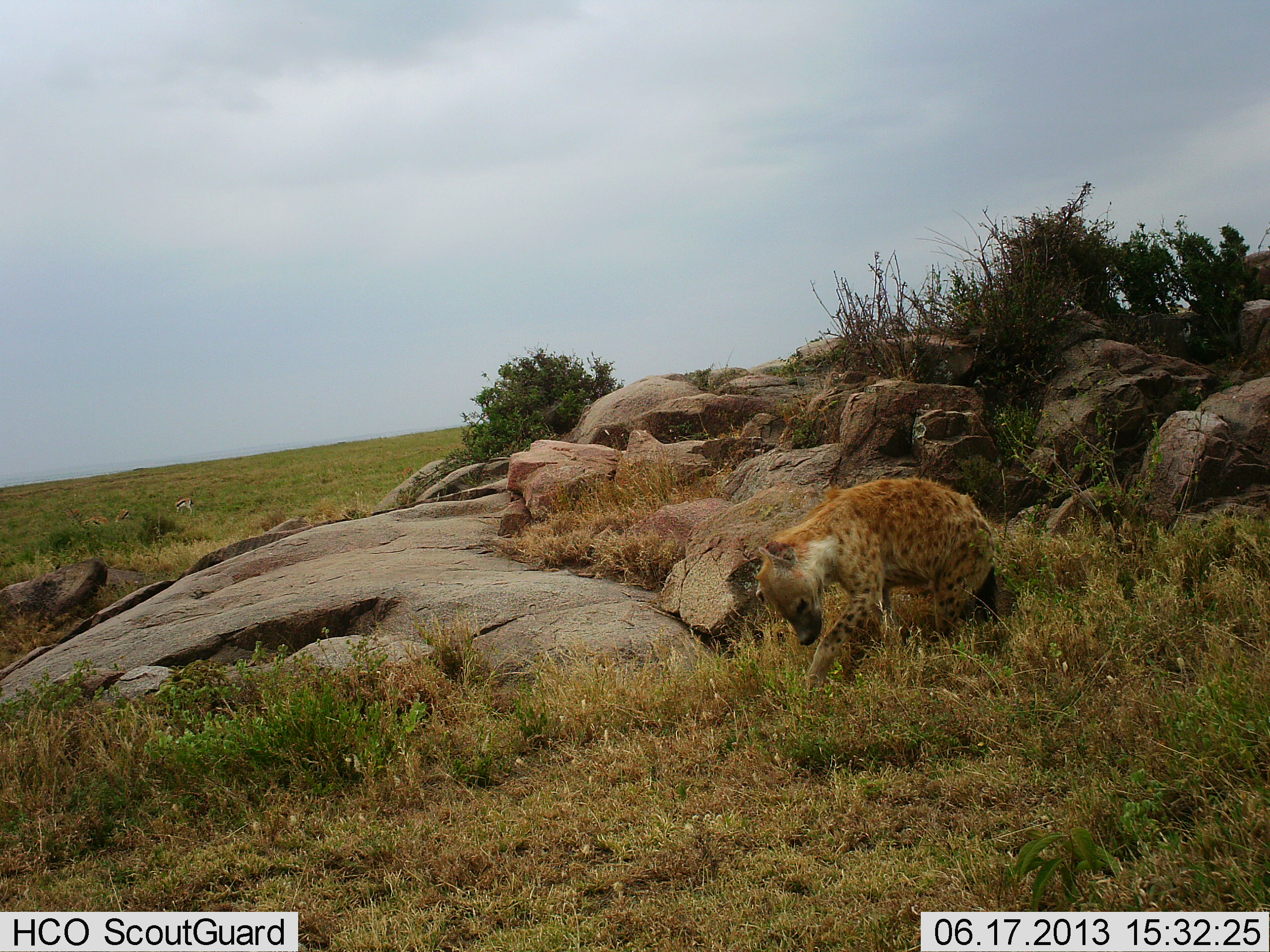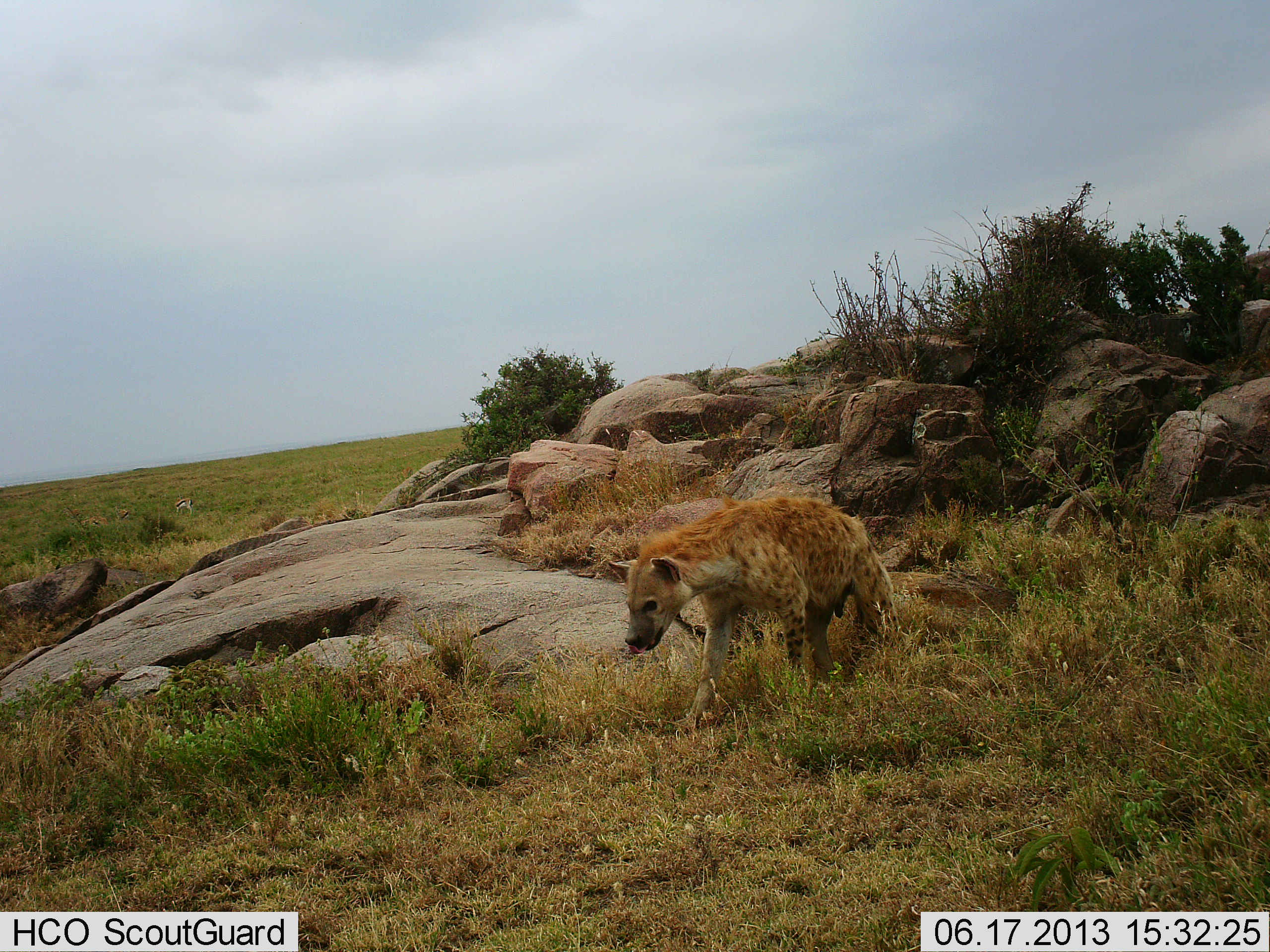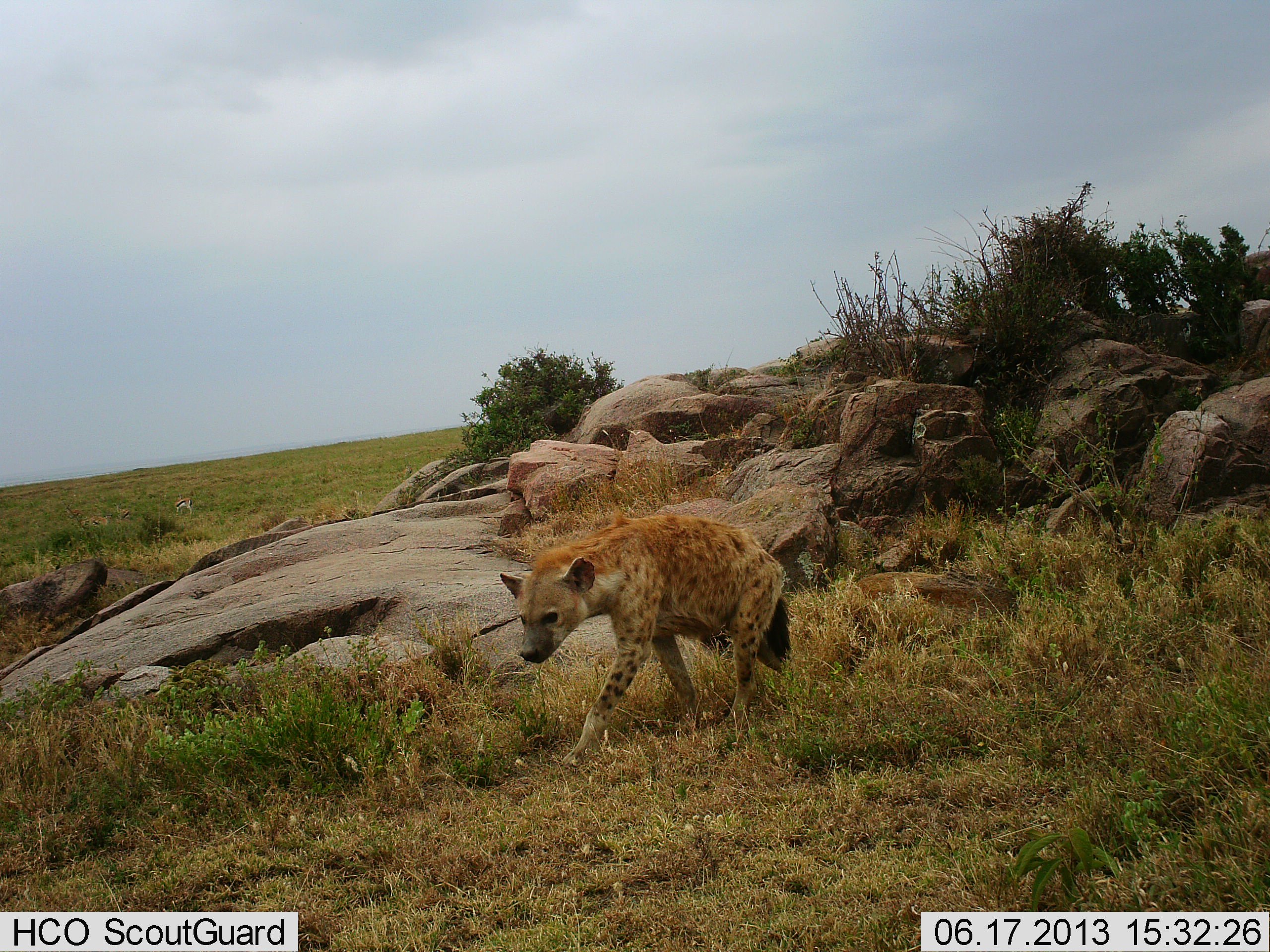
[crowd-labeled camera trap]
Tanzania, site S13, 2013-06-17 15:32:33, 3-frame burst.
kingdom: Animalia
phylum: Chordata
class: Mammalia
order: Carnivora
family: Hyaenidae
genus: Crocuta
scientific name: Crocuta crocuta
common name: spotted hyena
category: hyenaspotted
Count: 1.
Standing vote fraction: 9%.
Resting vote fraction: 0%.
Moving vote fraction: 100%.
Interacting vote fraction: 0%.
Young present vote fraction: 0%.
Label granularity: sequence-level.